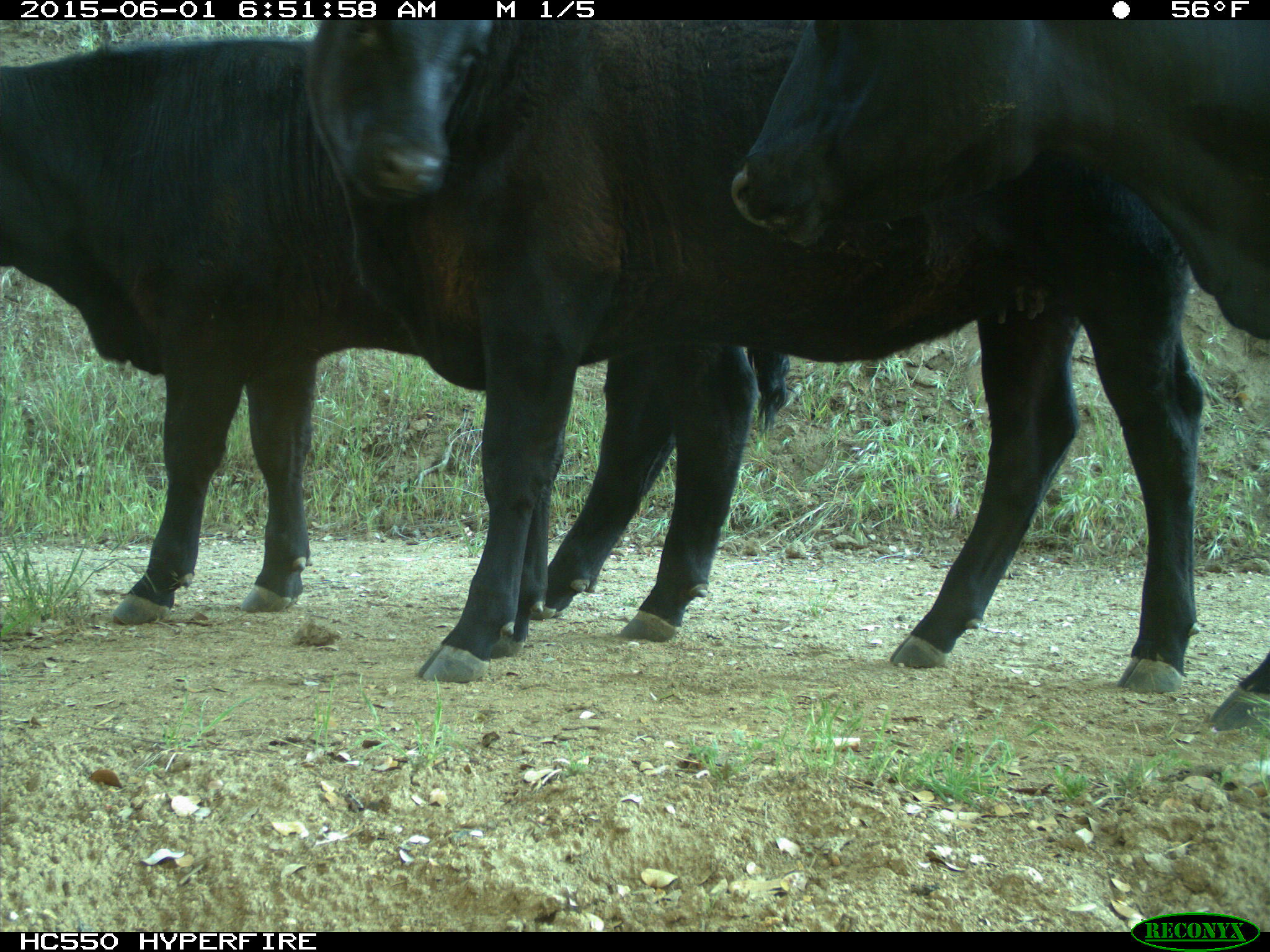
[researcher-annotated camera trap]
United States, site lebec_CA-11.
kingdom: Animalia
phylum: Chordata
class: Mammalia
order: Artiodactyla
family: Bovidae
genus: Bos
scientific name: Bos taurus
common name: domestic cow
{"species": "Bos taurus (domestic cow)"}